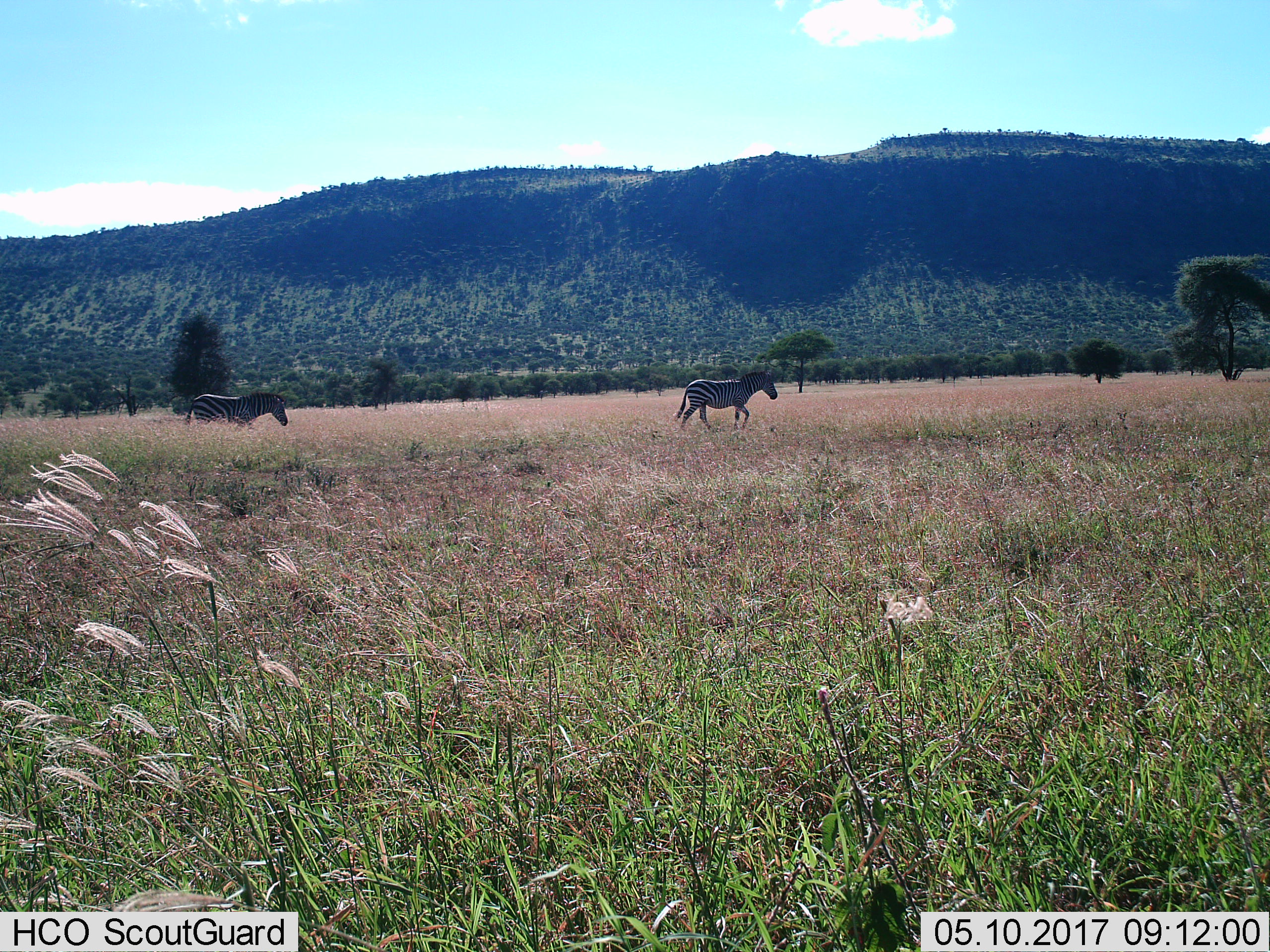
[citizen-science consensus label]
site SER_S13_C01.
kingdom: Animalia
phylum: Chordata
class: Mammalia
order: Perissodactyla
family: Equidae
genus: Equus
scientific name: Equus quagga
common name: plains zebra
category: zebraplains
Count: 2.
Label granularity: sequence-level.